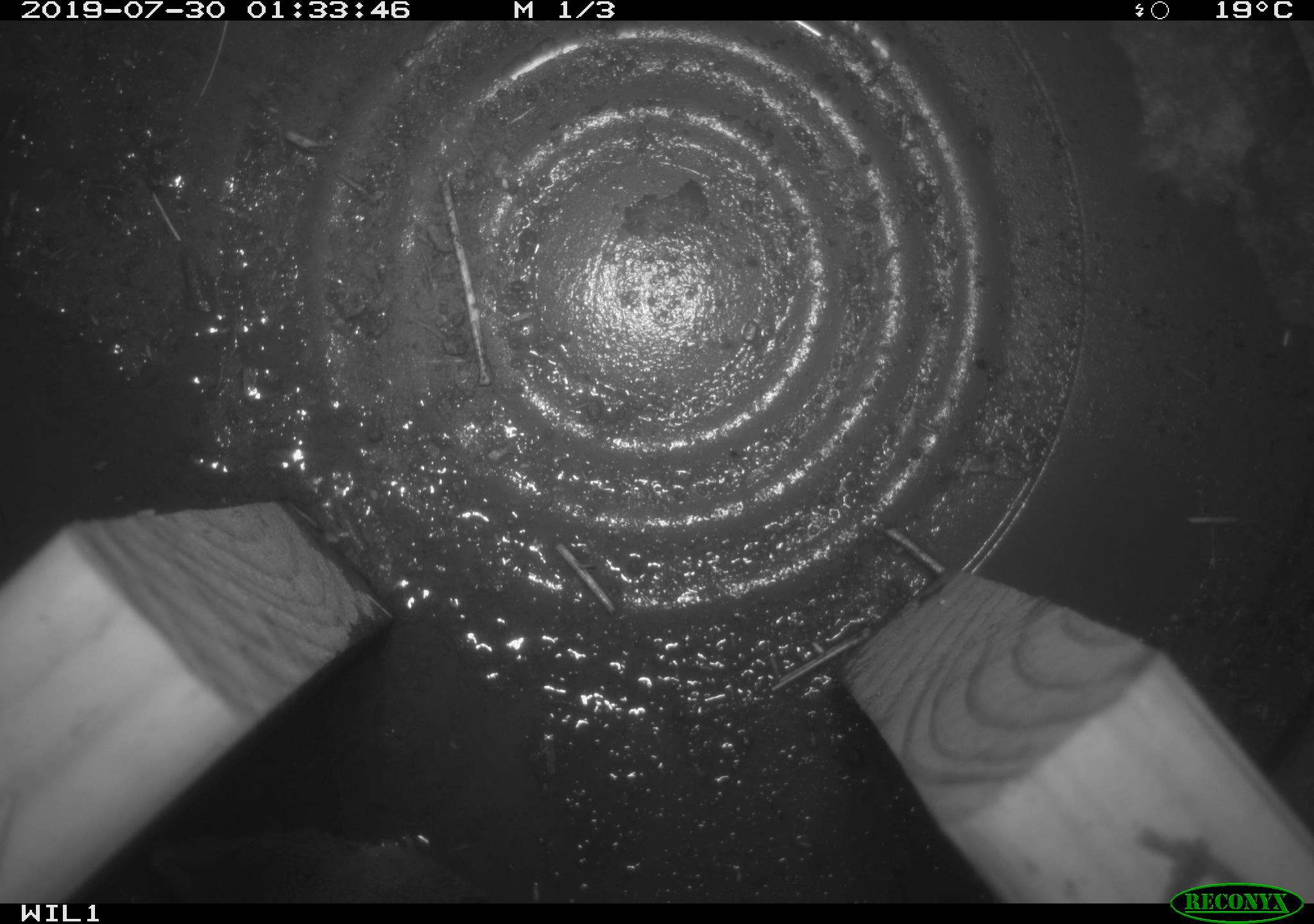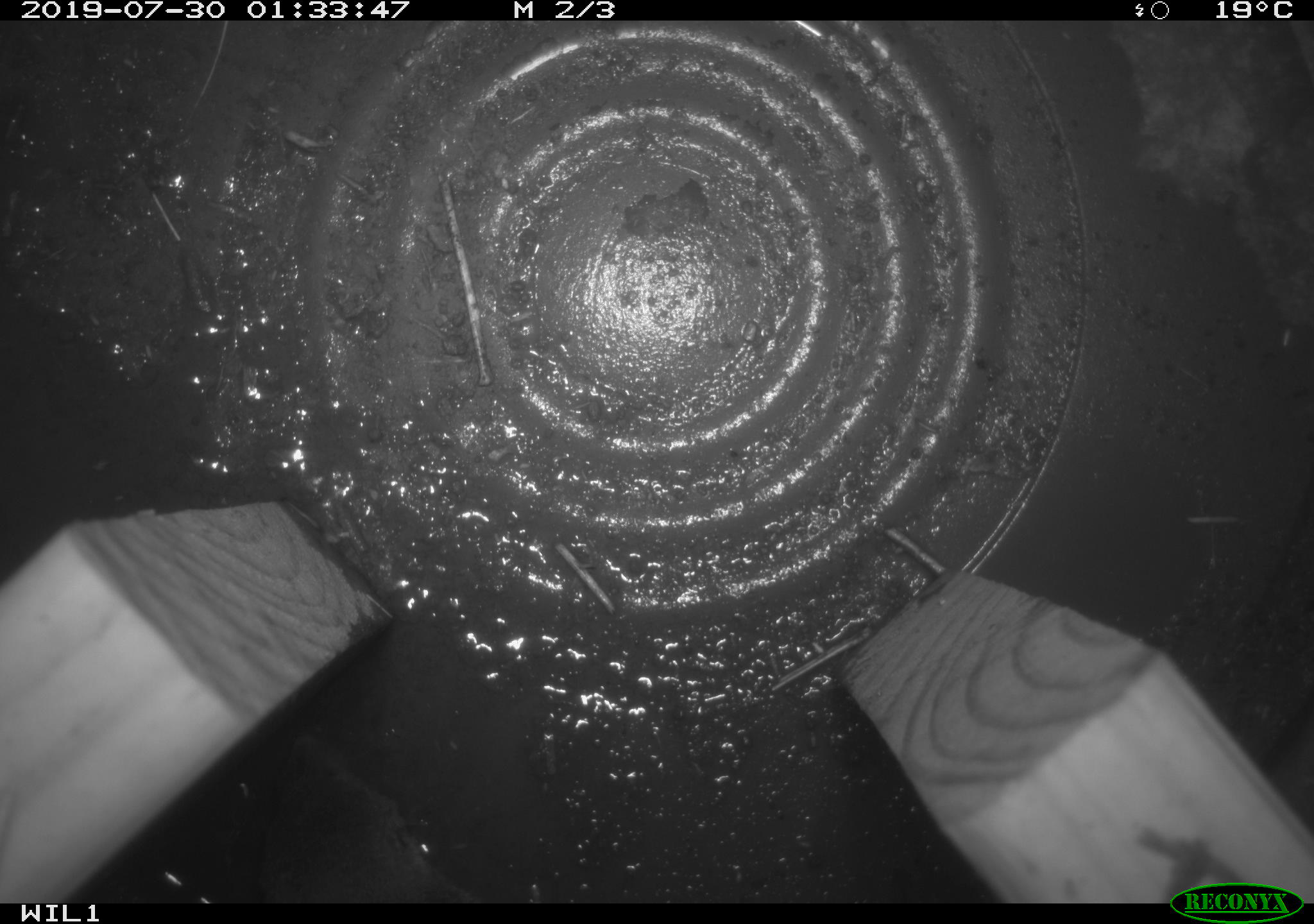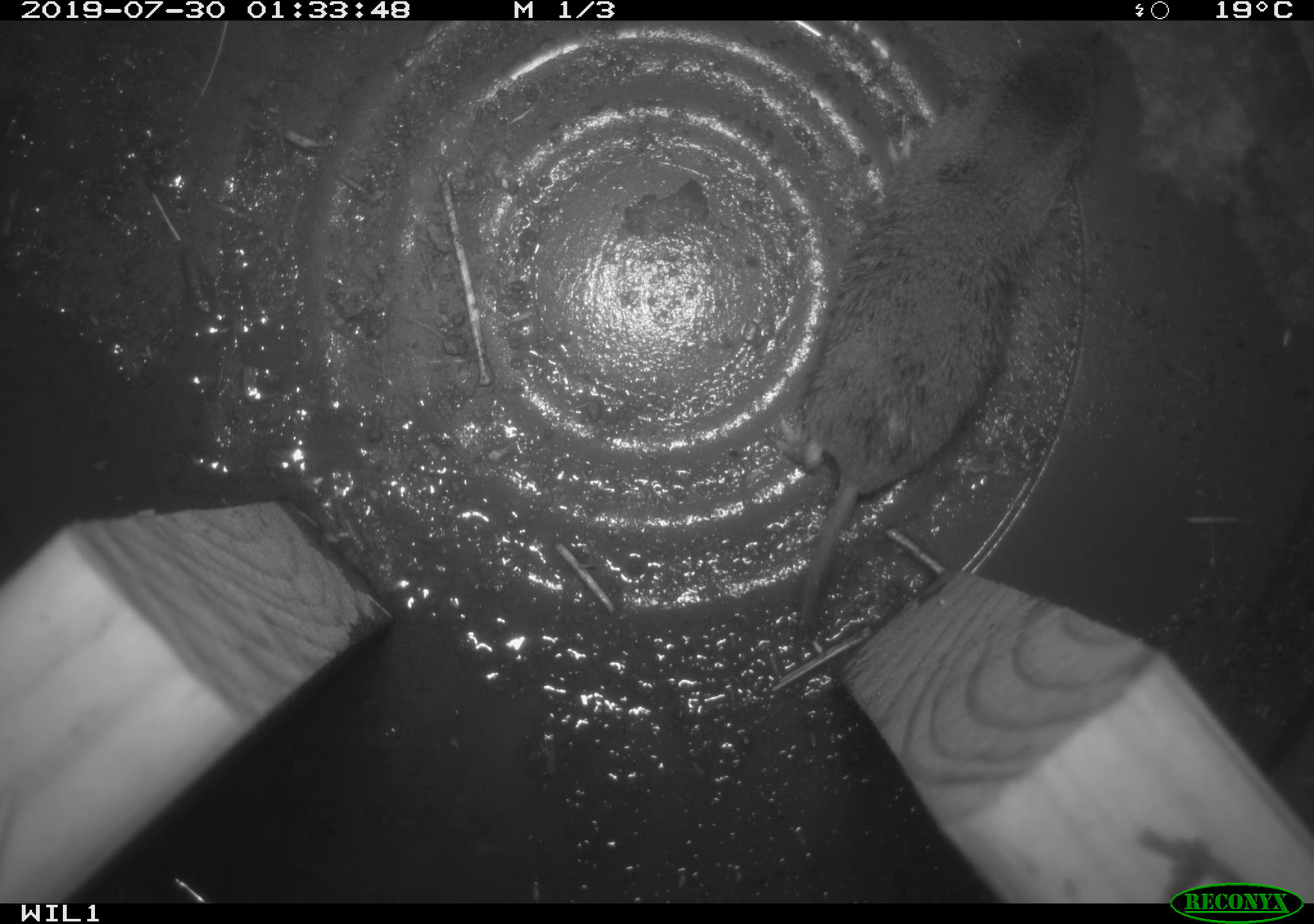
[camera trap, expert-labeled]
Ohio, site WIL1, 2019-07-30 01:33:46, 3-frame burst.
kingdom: Animalia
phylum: Chordata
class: Mammalia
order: Eulipotyphla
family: Soricidae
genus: Blarina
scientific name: Blarina brevicauda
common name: northern short-tailed shrew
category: n. short-tailed shrew